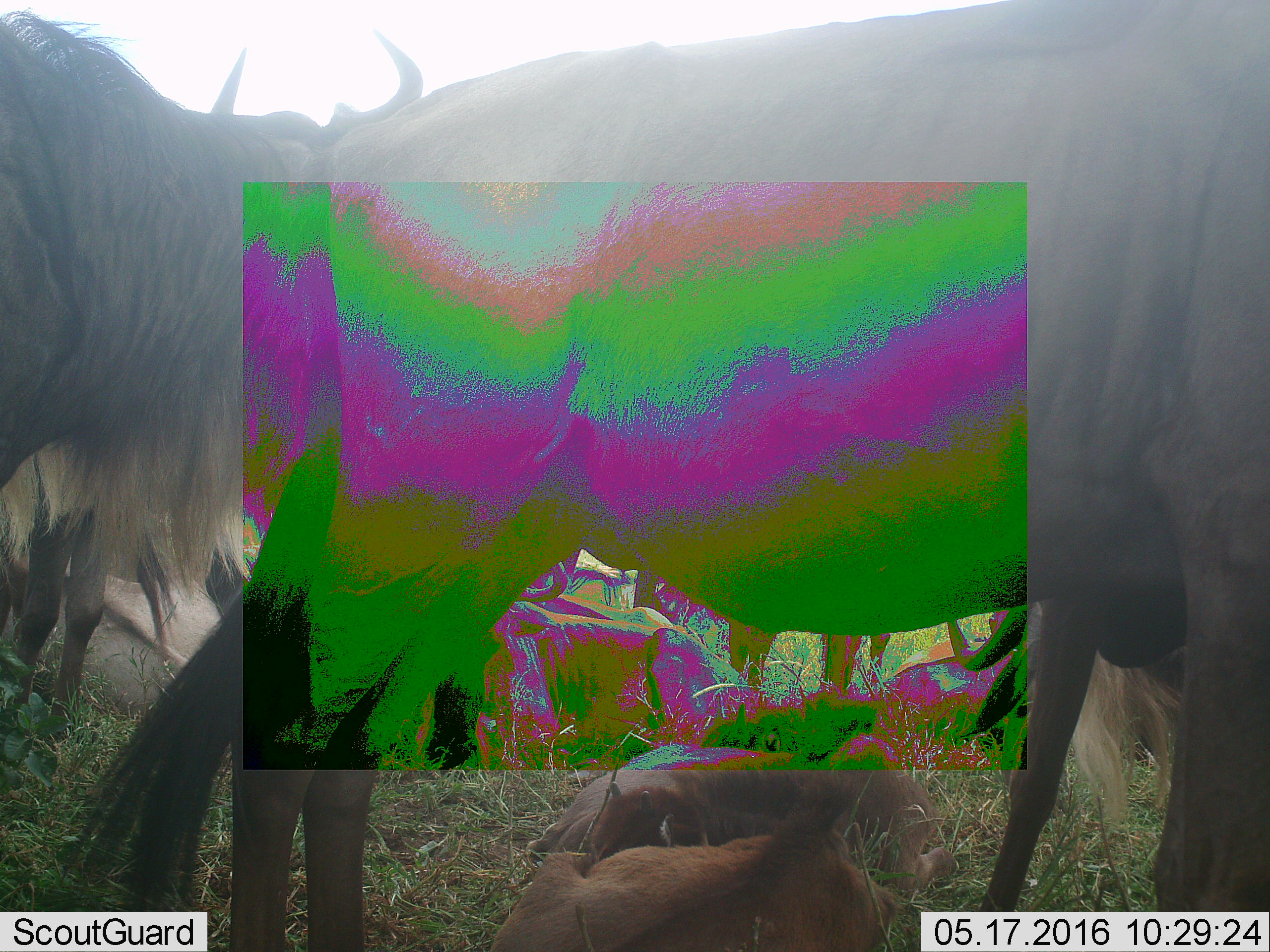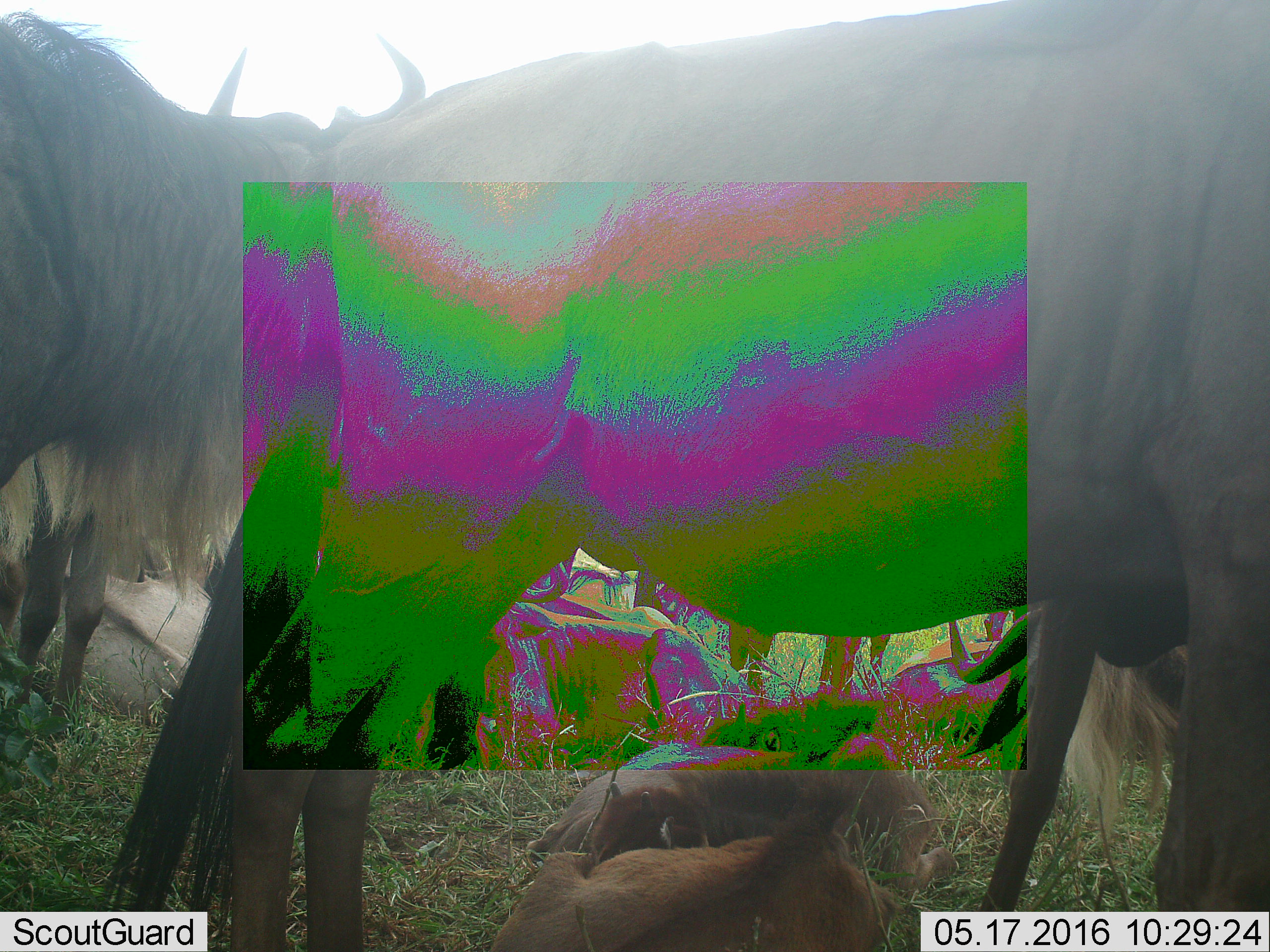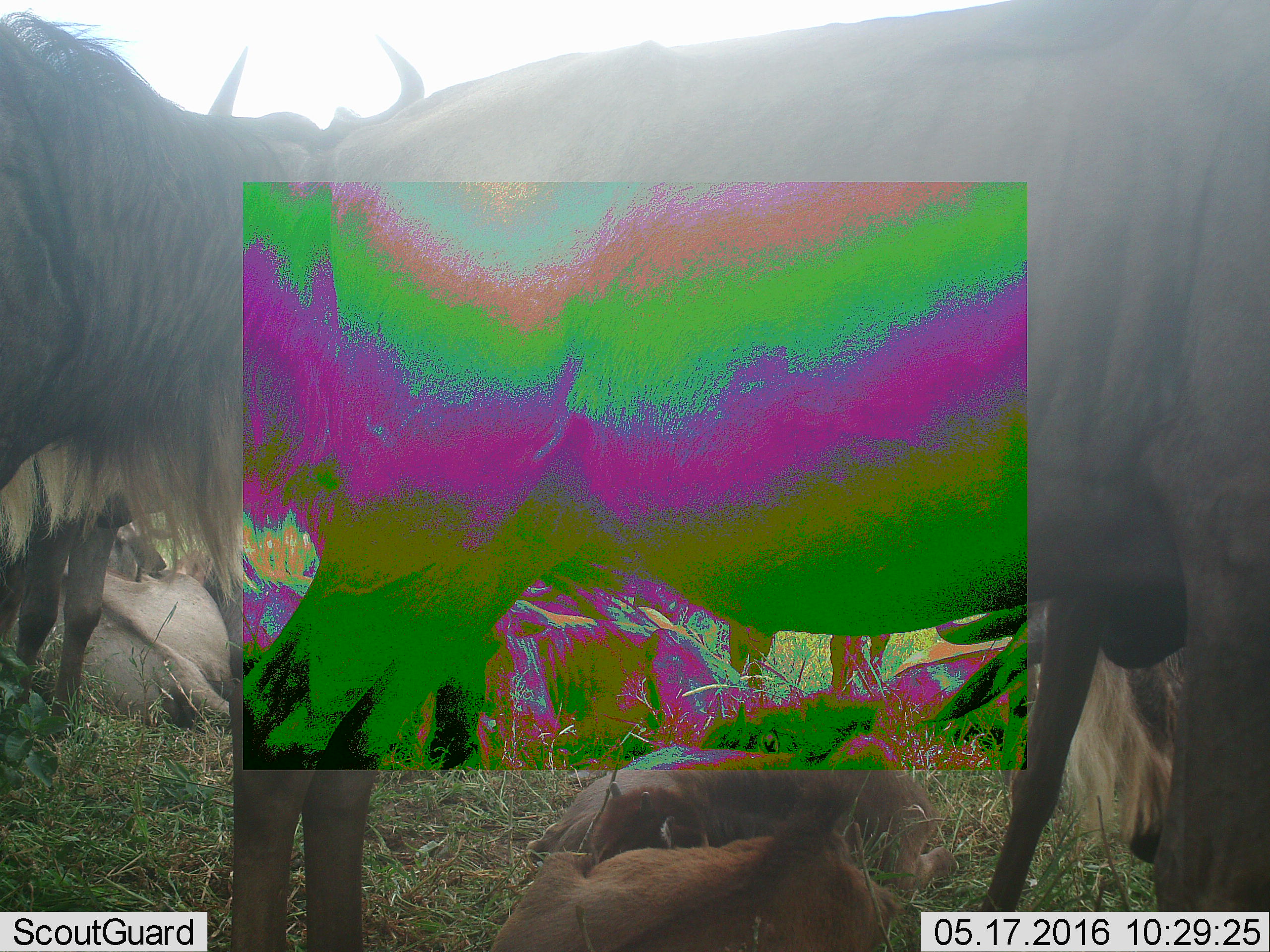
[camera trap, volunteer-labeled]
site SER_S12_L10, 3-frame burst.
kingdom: Animalia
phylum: Chordata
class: Mammalia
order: Artiodactyla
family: Bovidae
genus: Connochaetes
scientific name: Connochaetes taurinus taurinus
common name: blue wildebeest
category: wildebeestblue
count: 5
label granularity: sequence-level